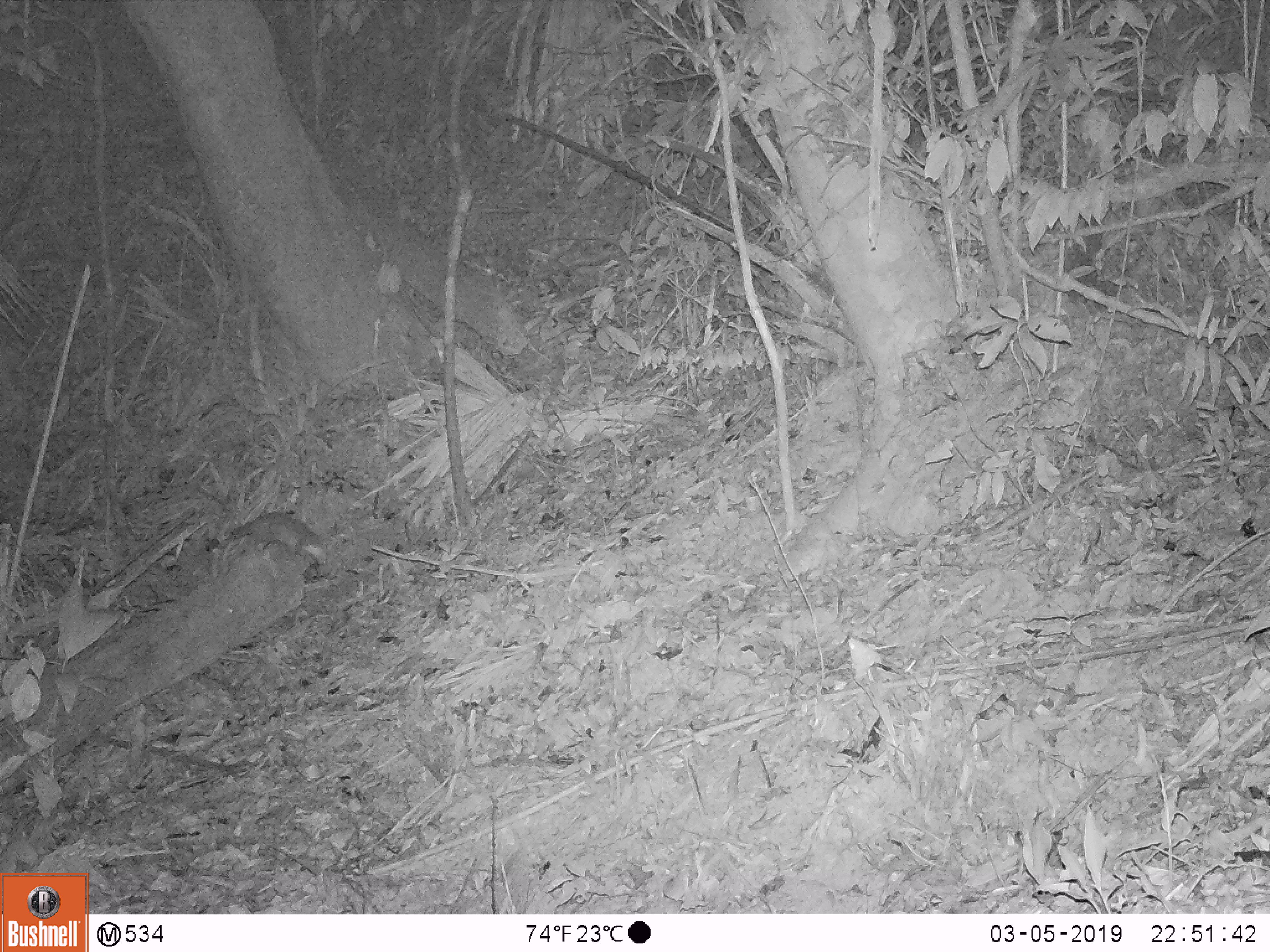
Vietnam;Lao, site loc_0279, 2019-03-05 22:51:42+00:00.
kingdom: Animalia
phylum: Chordata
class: Mammalia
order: Carnivora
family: Mustelidae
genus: Melogale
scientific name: Melogale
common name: ferret badger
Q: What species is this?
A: Ferret badger (Melogale).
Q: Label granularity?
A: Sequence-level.